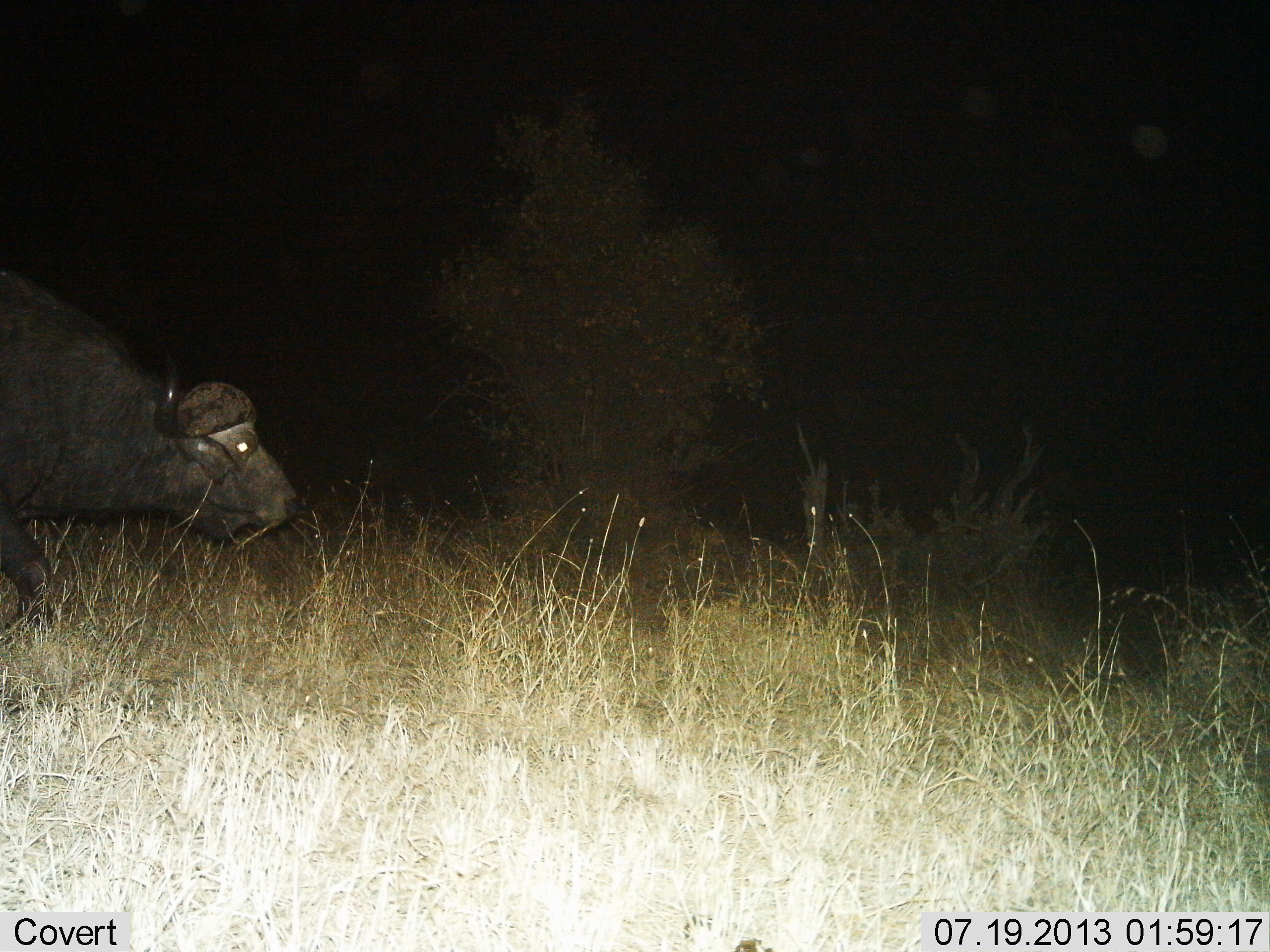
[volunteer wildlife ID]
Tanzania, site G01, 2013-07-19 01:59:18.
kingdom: Animalia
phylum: Chordata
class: Mammalia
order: Artiodactyla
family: Bovidae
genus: Syncerus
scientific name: Syncerus caffer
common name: cape buffalo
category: buffalo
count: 1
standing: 19%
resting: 0%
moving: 88%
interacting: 0%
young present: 0%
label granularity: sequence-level